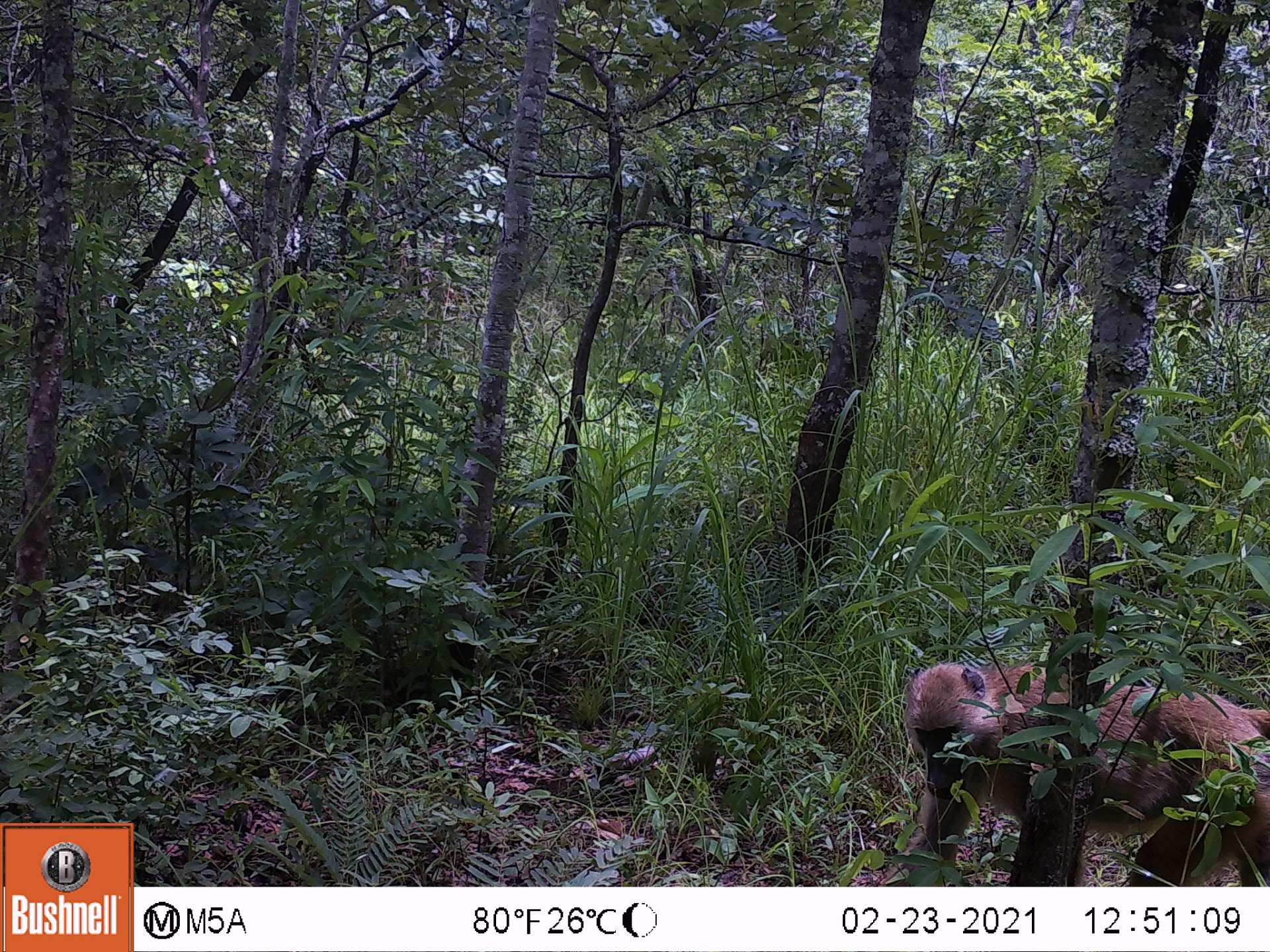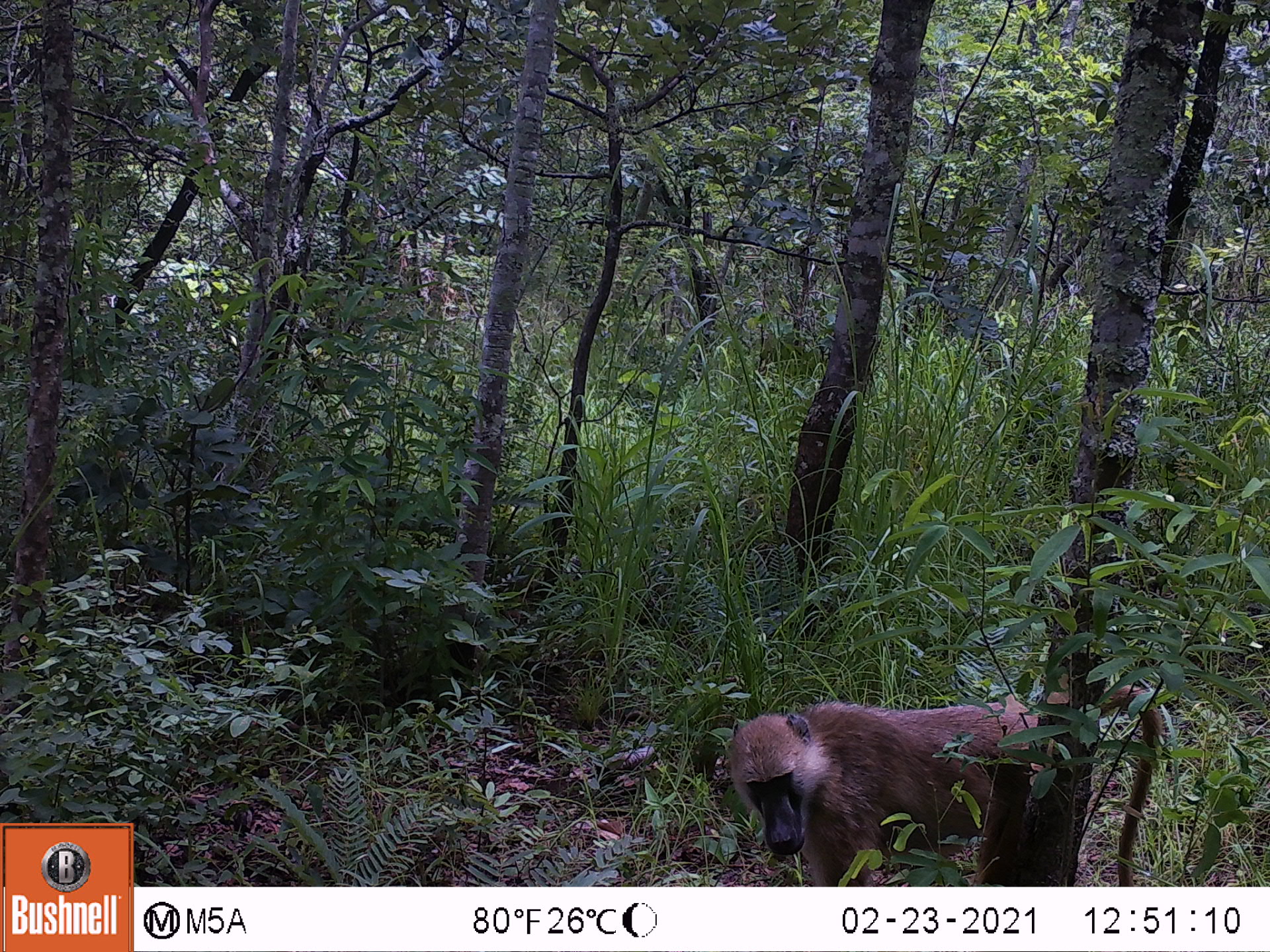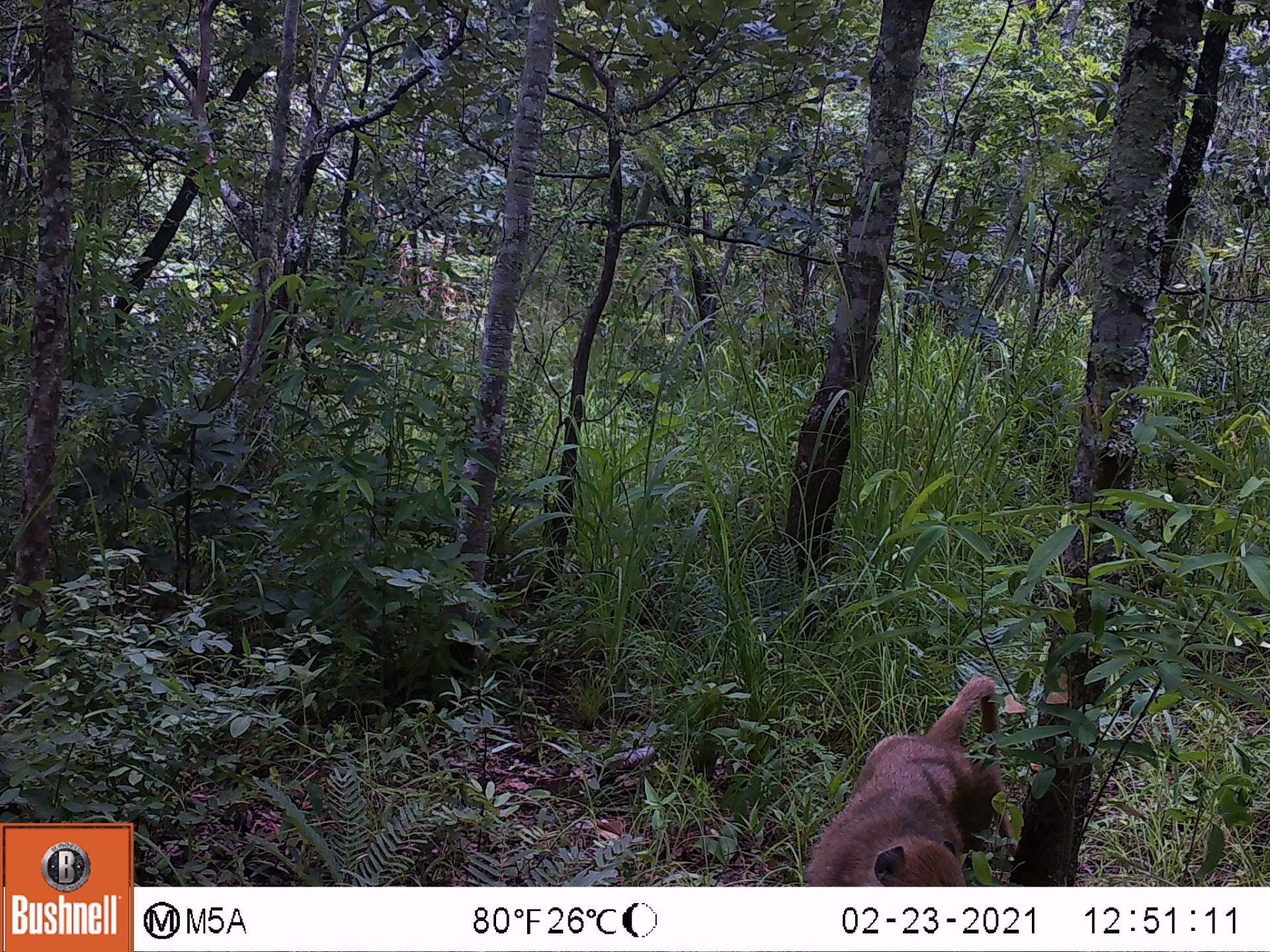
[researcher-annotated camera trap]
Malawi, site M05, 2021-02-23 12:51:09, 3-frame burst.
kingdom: Animalia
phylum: Chordata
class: Mammalia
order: Primates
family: Cercopithecidae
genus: Papio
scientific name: Papio cynocephalus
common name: yellow baboon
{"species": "yellow baboon (Papio cynocephalus)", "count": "1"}